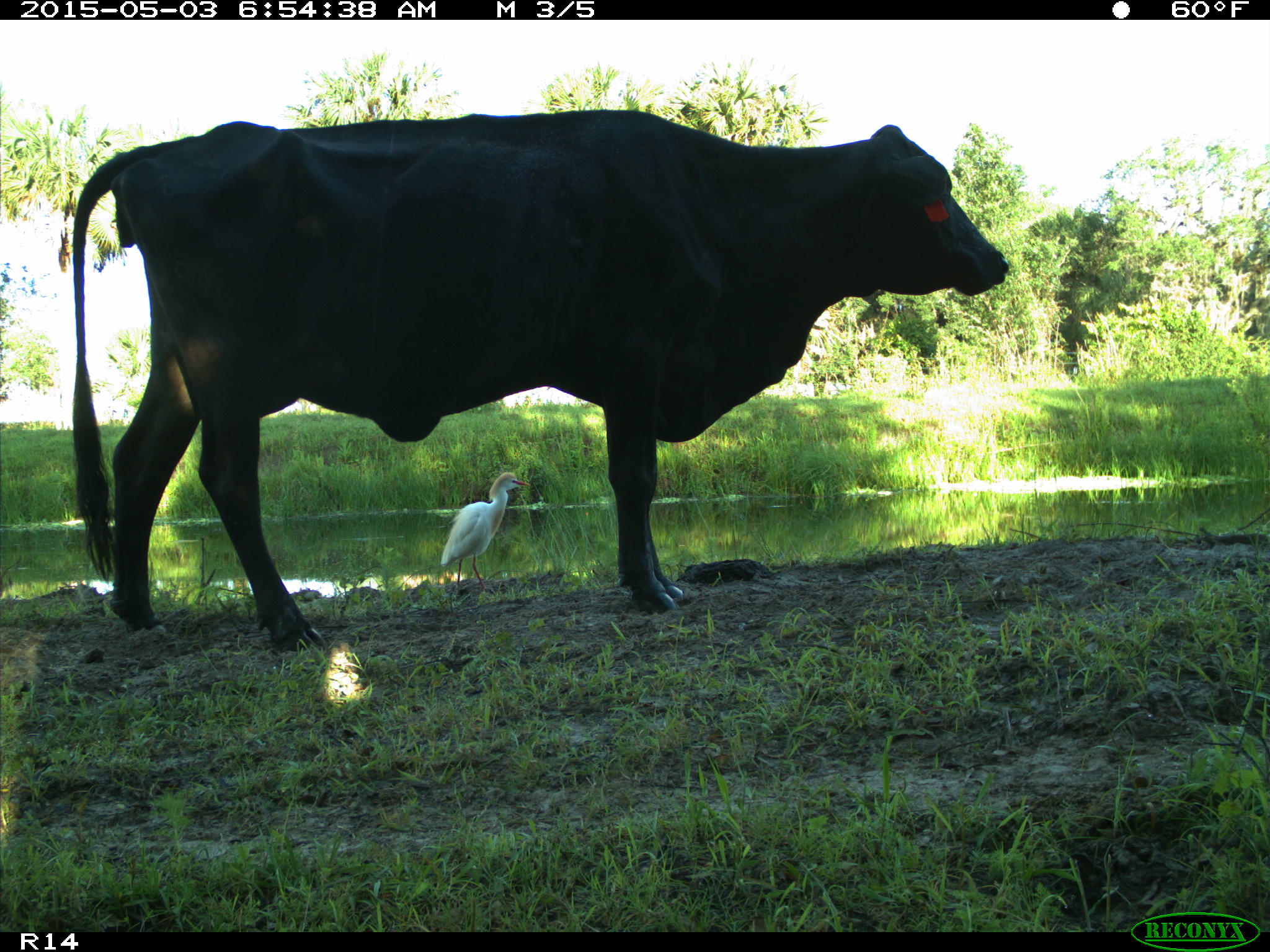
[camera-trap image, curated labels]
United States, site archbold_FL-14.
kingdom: Animalia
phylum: Chordata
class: Mammalia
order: Artiodactyla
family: Bovidae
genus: Bos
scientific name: Bos taurus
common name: domestic cow